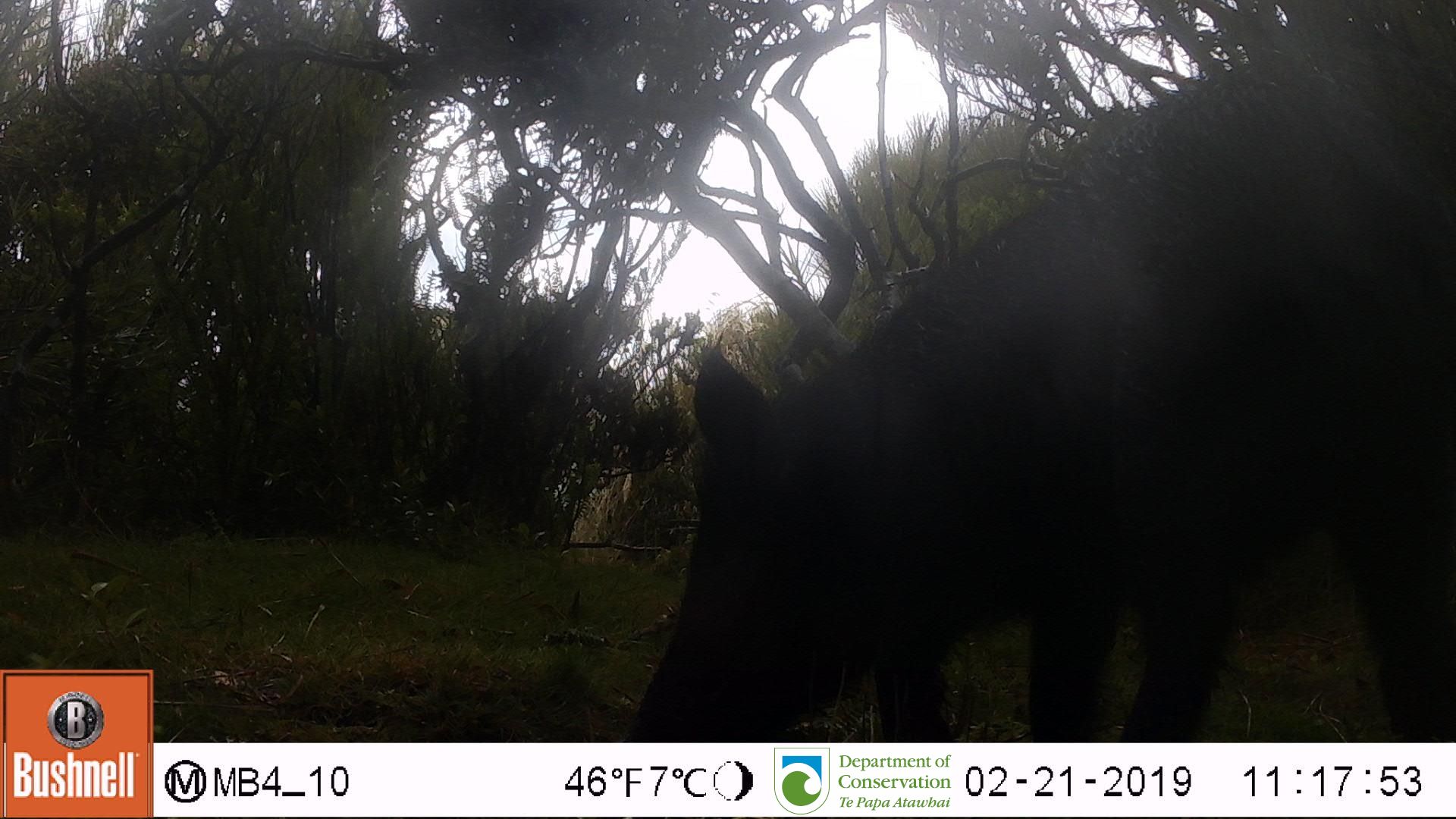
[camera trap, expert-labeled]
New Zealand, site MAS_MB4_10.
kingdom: Animalia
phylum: Chordata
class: Mammalia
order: Artiodactyla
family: Suidae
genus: Sus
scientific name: Sus scrofa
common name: pig